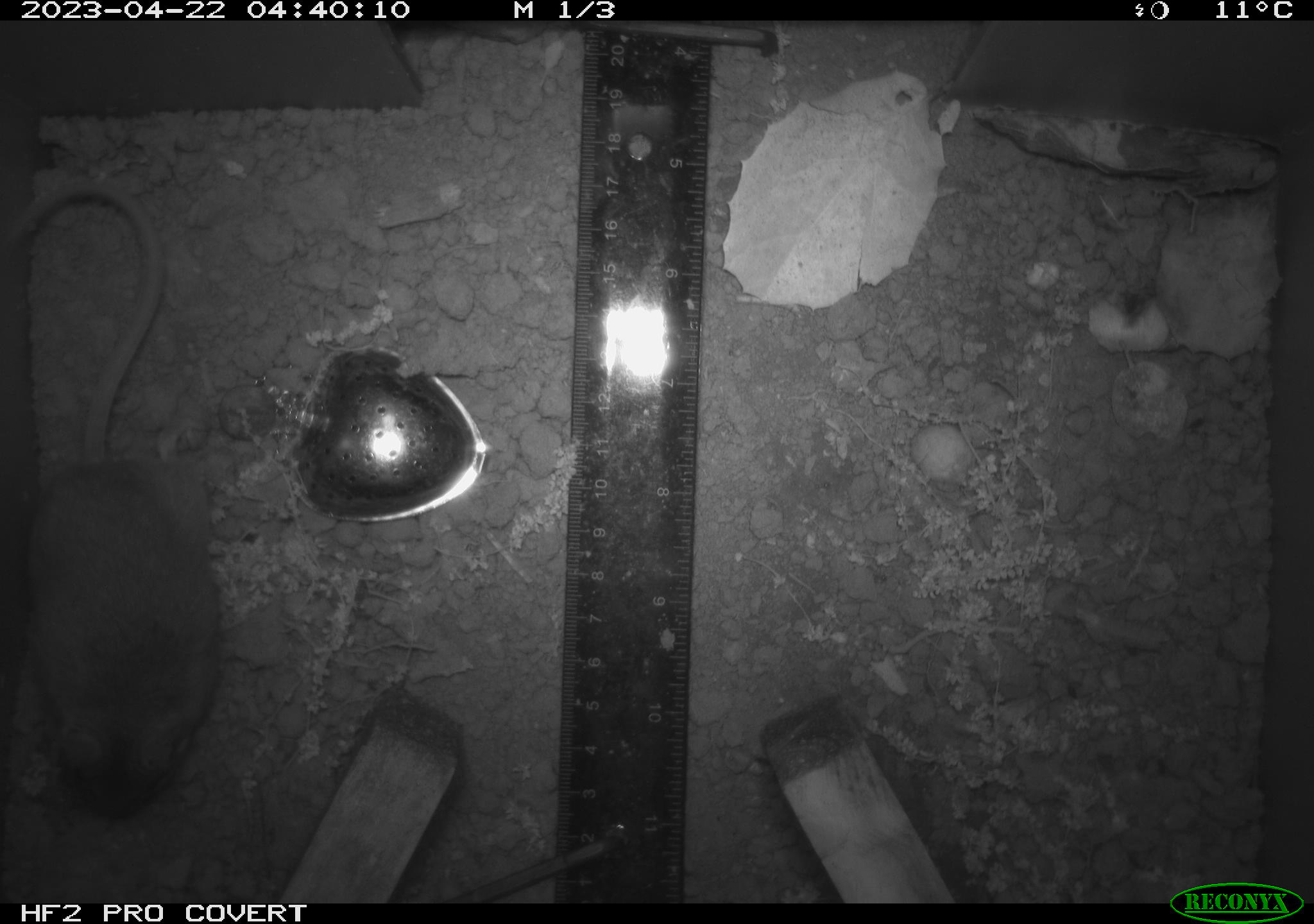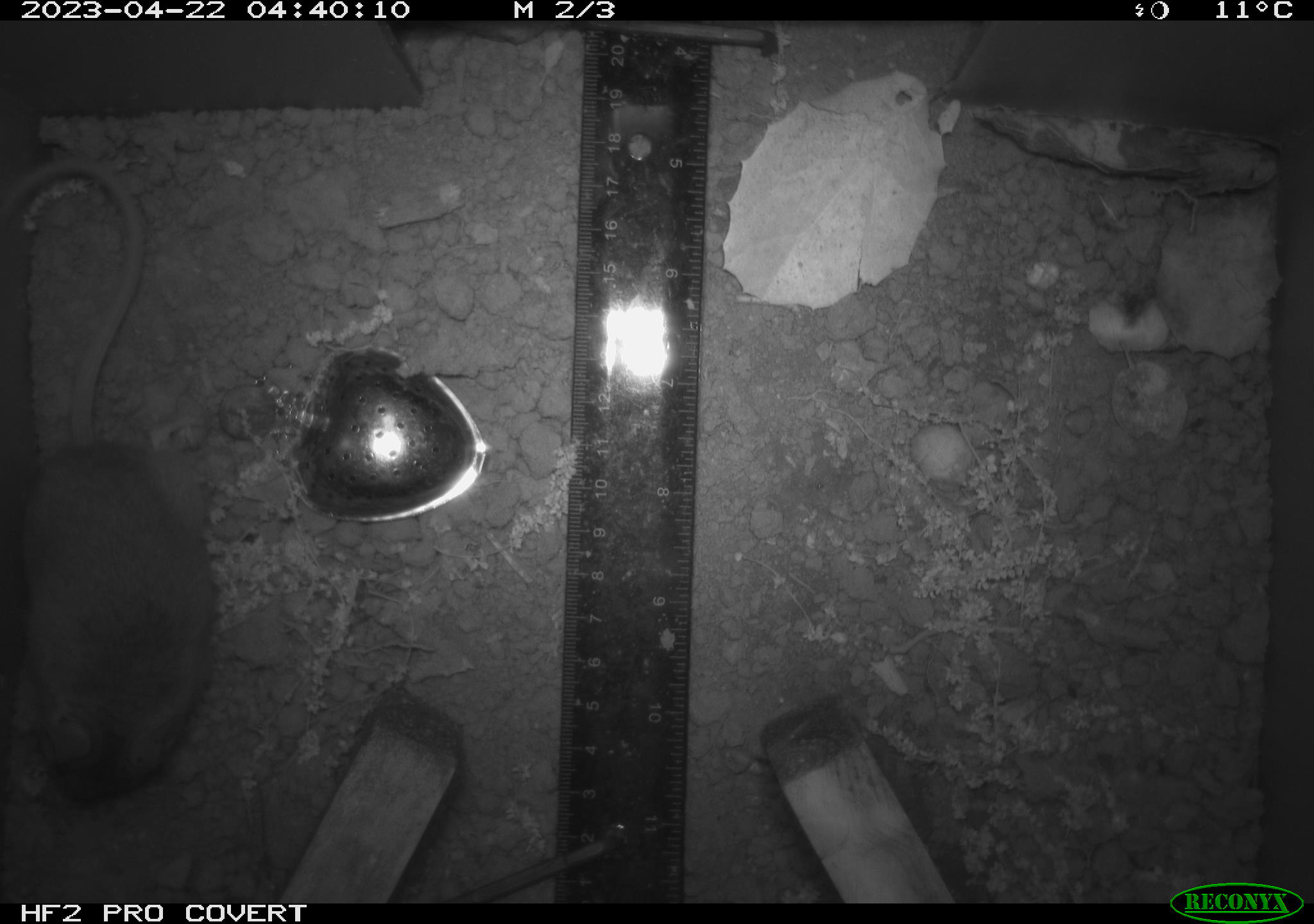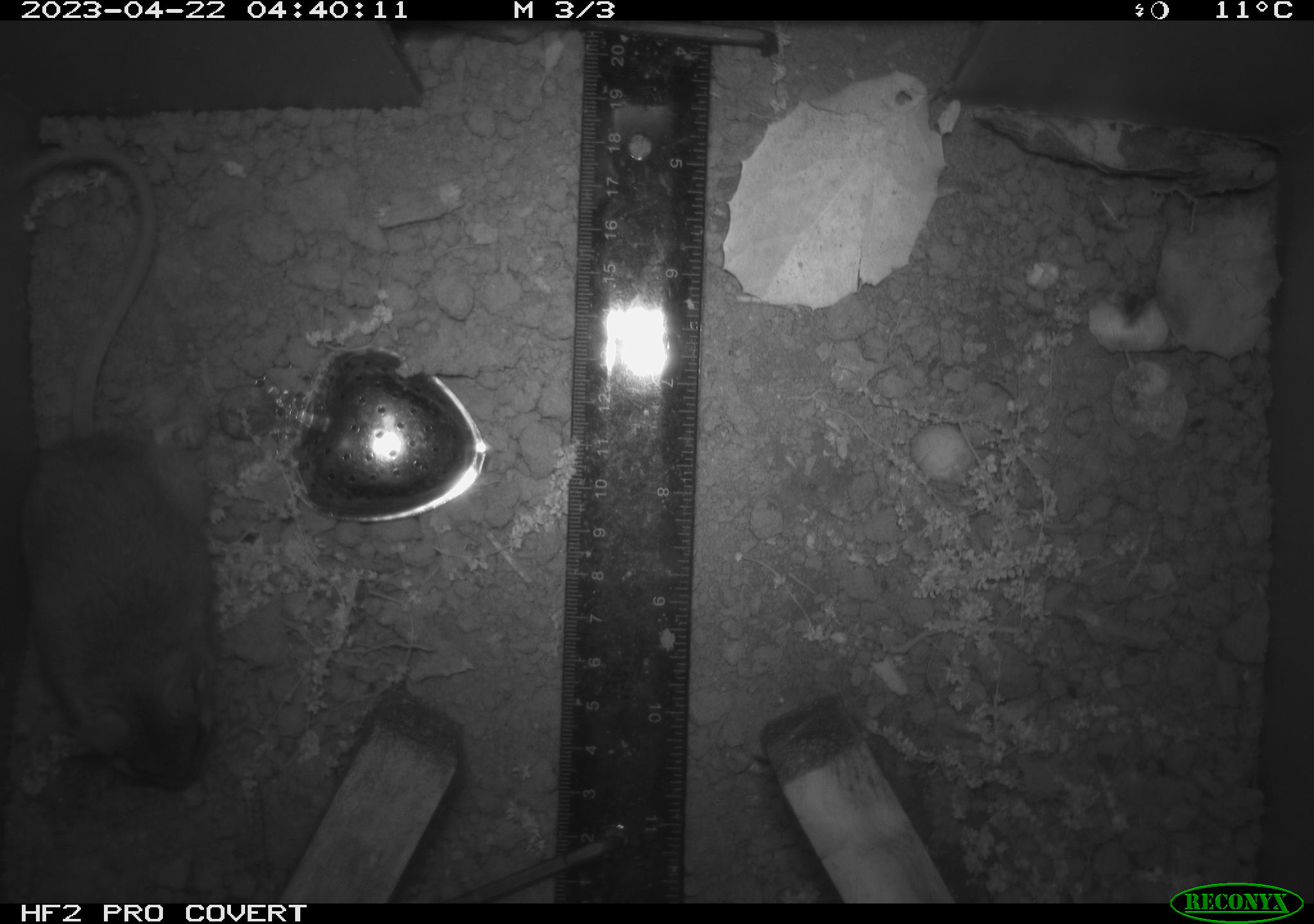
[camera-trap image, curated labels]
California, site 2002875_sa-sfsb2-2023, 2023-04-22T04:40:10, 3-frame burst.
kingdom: Animalia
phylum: Chordata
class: Mammalia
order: Rodentia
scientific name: Rodentia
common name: mouse species